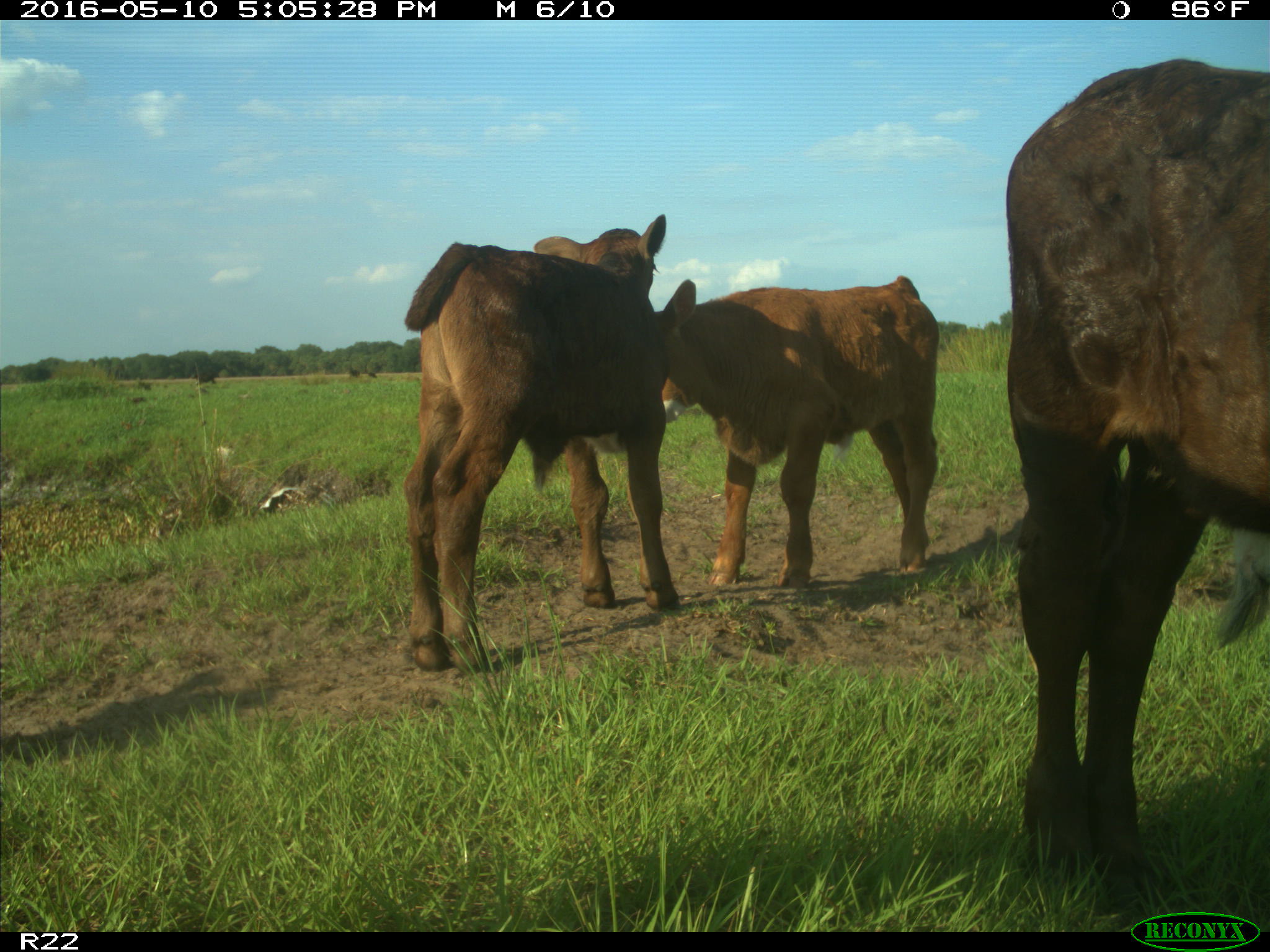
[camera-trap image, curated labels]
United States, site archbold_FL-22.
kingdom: Animalia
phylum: Chordata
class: Mammalia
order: Artiodactyla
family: Bovidae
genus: Bos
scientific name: Bos taurus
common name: domestic cow